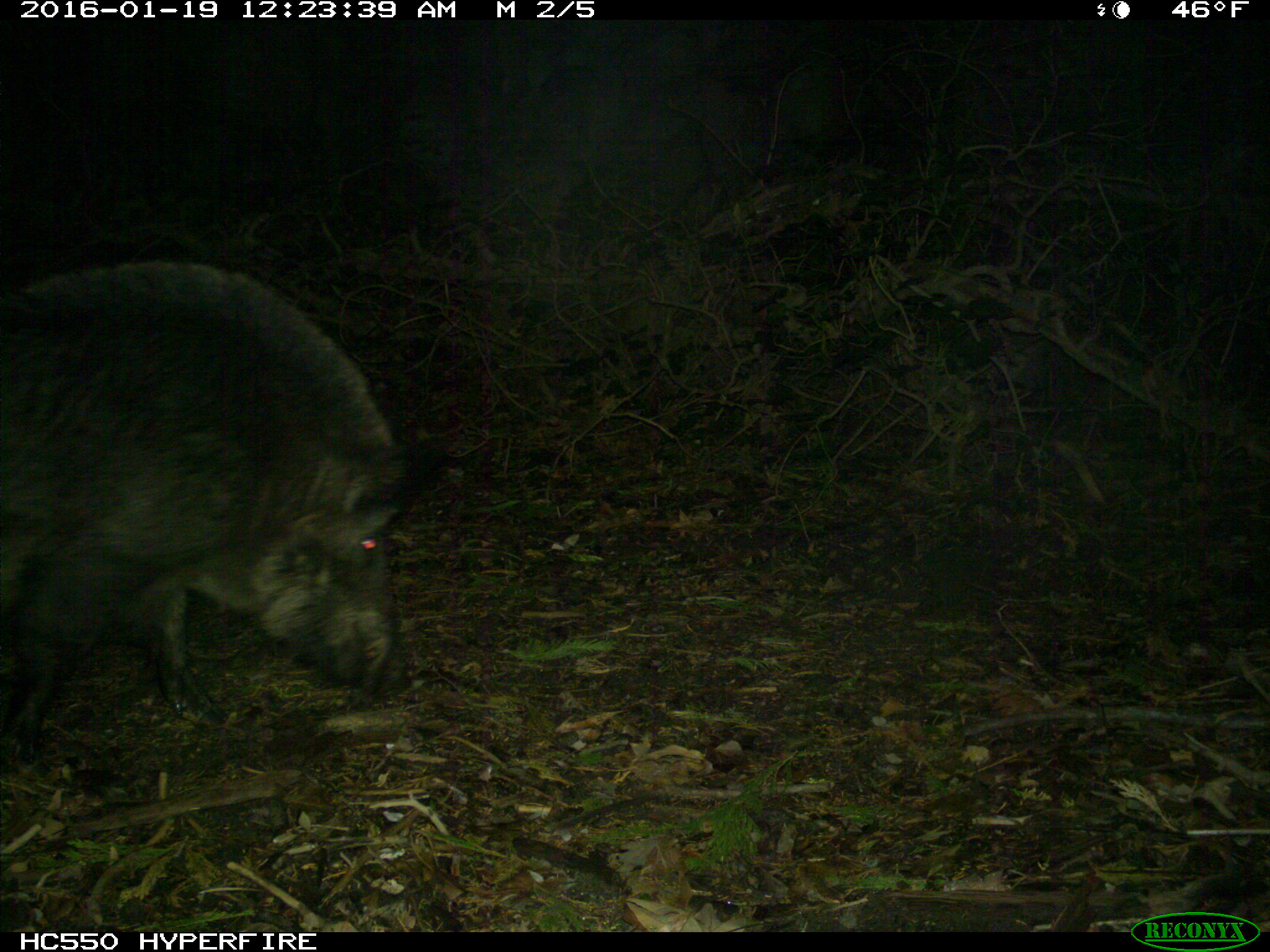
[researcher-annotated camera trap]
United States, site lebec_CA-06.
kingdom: Animalia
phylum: Chordata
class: Mammalia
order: Artiodactyla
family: Suidae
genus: Sus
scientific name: Sus scrofa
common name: wild boar